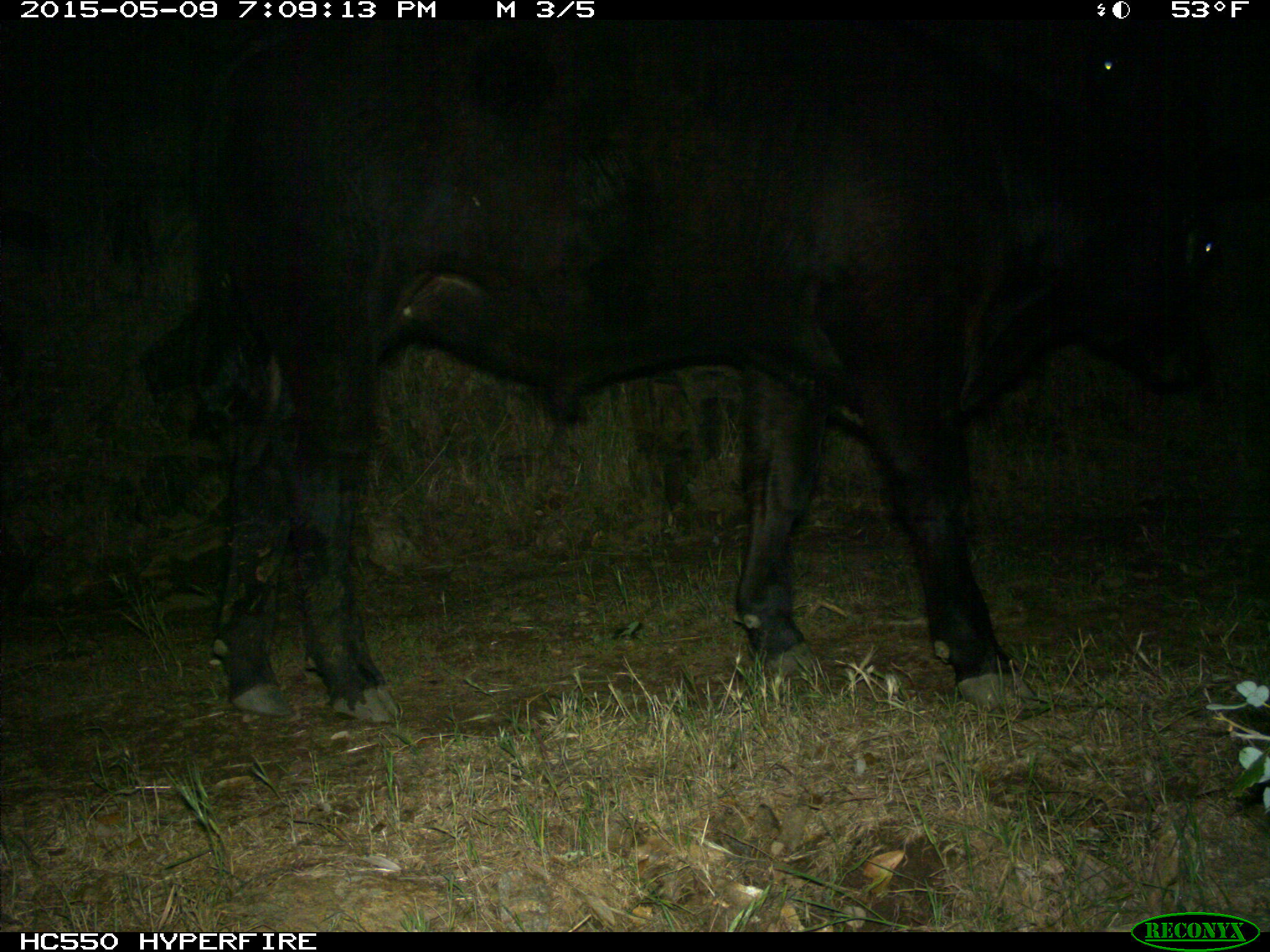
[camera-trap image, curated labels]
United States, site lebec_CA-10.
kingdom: Animalia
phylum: Chordata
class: Mammalia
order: Artiodactyla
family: Bovidae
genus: Bos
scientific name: Bos taurus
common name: domestic cow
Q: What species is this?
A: Bos taurus (domestic cow).